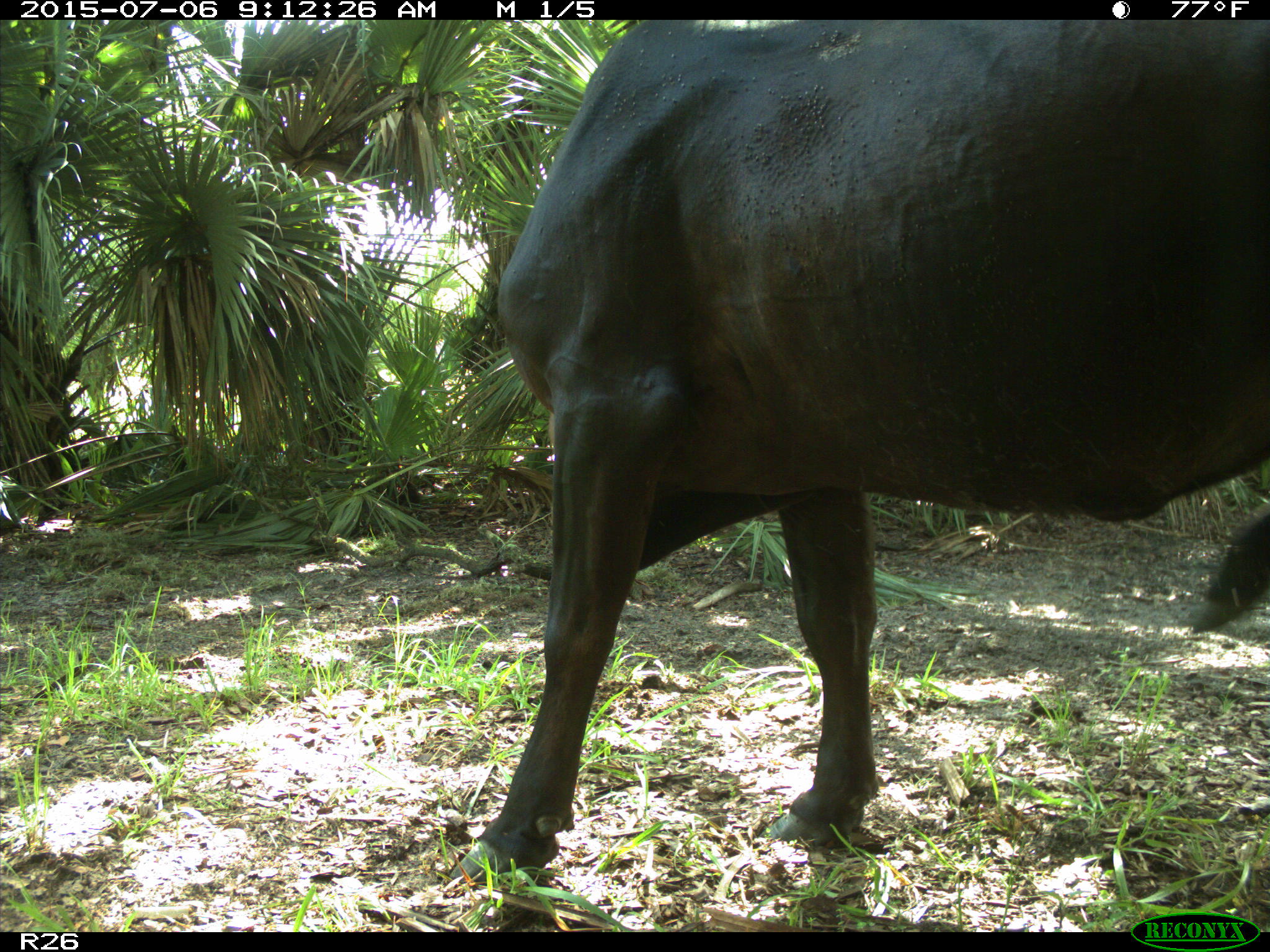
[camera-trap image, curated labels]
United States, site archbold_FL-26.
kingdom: Animalia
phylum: Chordata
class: Mammalia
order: Artiodactyla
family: Bovidae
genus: Bos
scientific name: Bos taurus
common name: domestic cow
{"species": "Bos taurus (domestic cow)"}